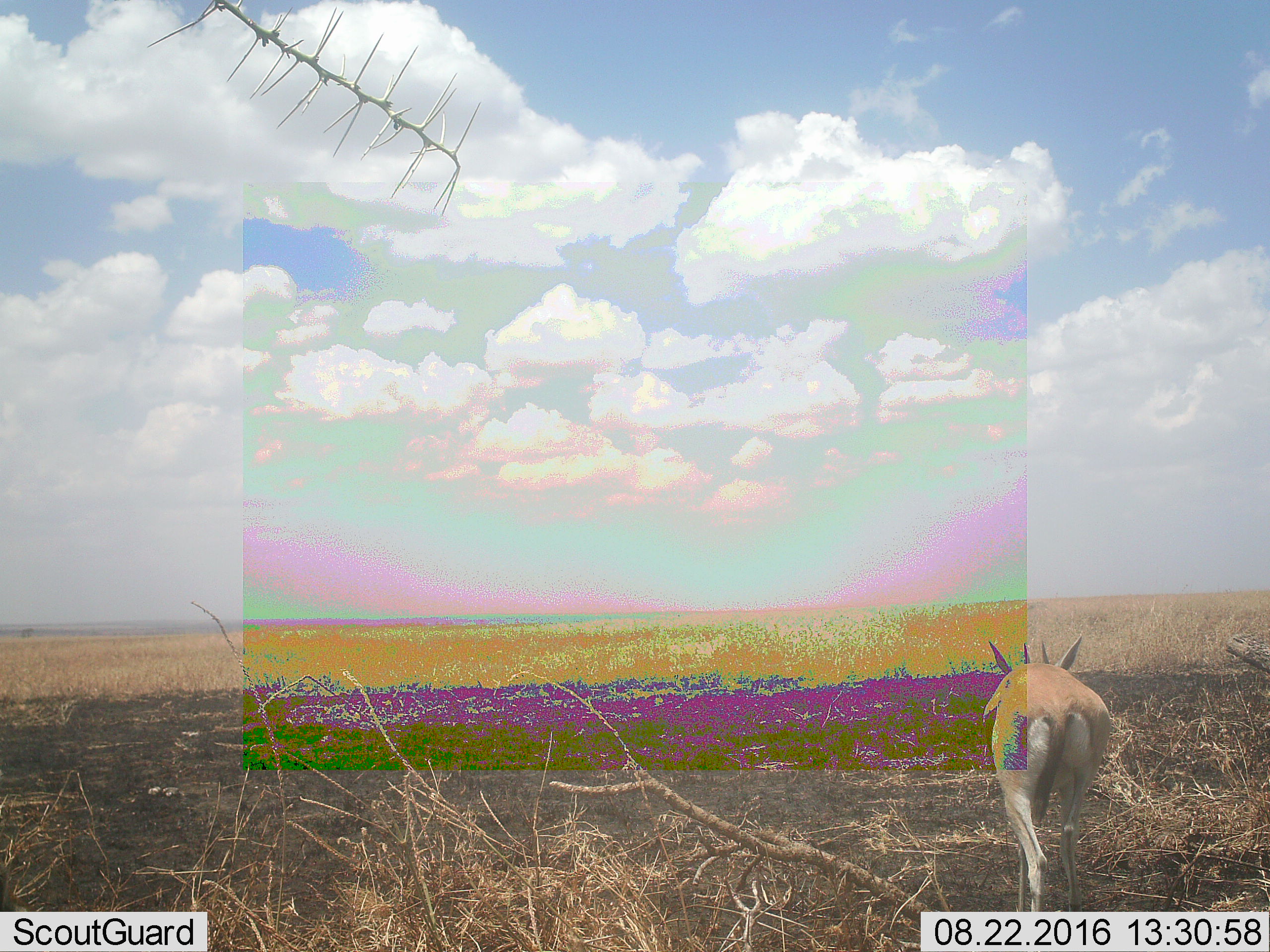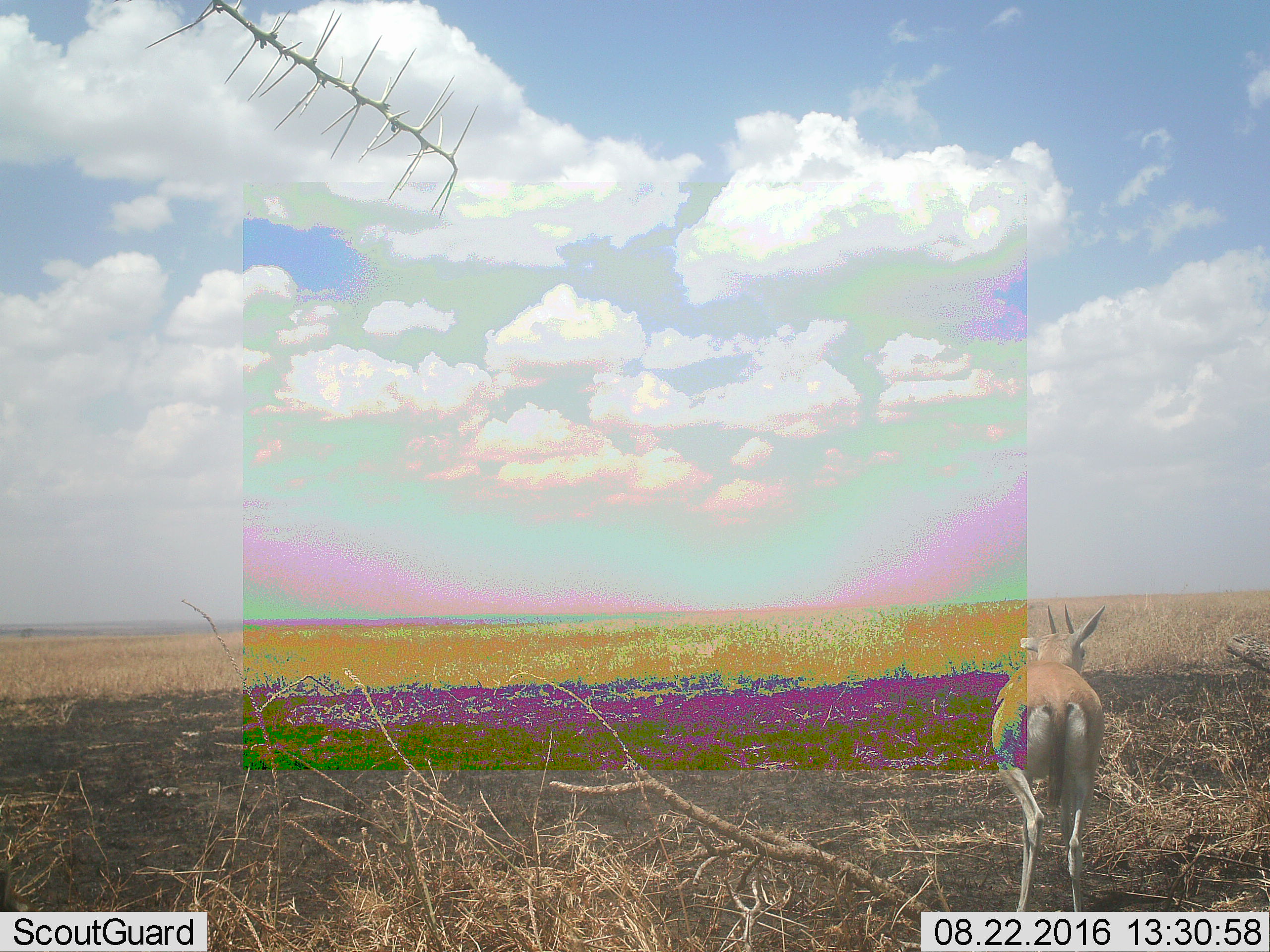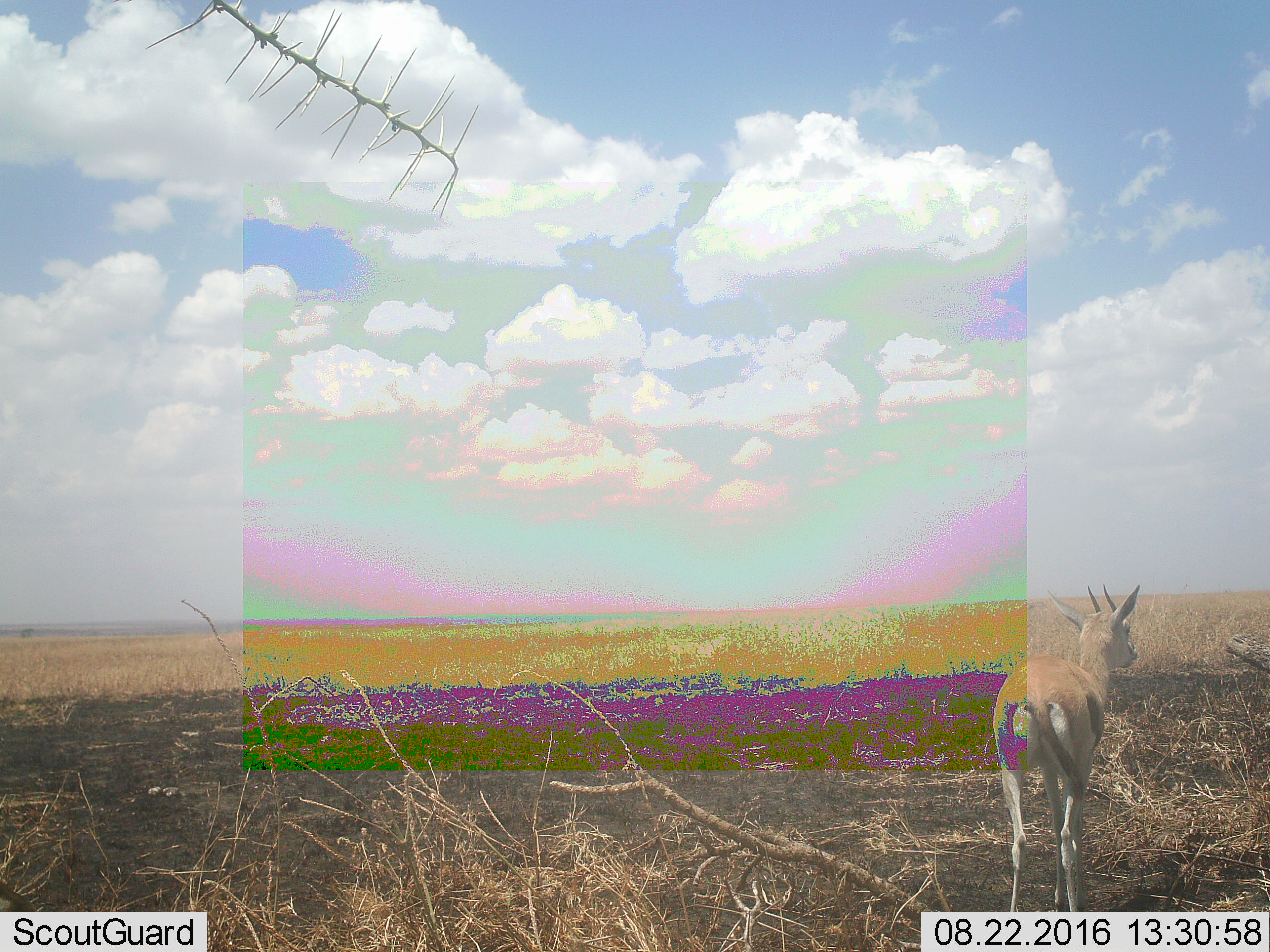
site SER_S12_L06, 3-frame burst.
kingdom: Animalia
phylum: Chordata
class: Mammalia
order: Artiodactyla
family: Bovidae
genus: Eudorcas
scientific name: Eudorcas thomsonii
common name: thomson's gazelle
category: gazellethomsons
Gazellethomsons (thomson's gazelle) (Eudorcas thomsonii), count 1. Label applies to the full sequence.